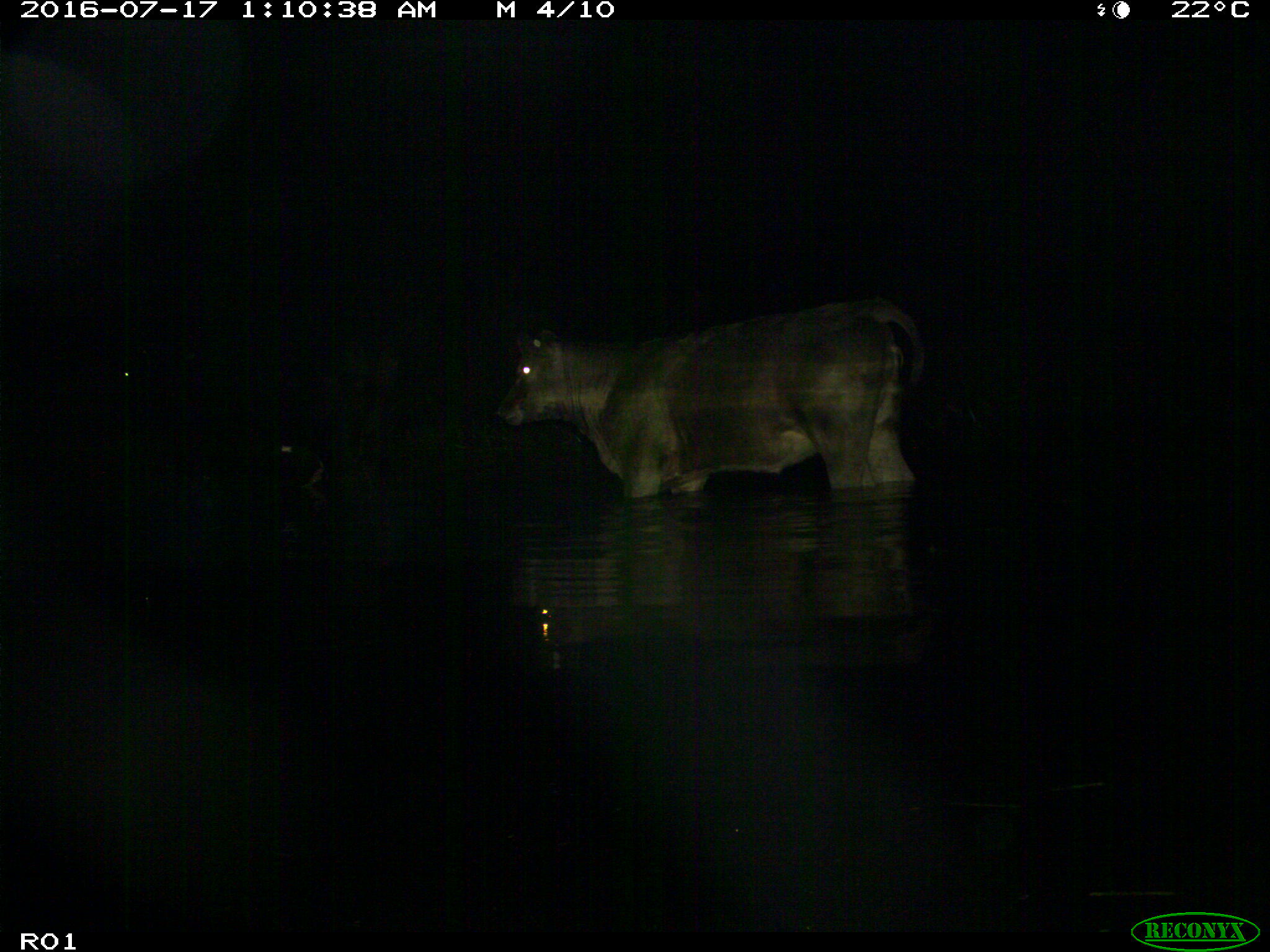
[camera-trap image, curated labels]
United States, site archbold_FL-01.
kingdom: Animalia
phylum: Chordata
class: Mammalia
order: Artiodactyla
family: Bovidae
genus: Bos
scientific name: Bos taurus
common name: domestic cow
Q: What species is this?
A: Bos taurus (domestic cow).